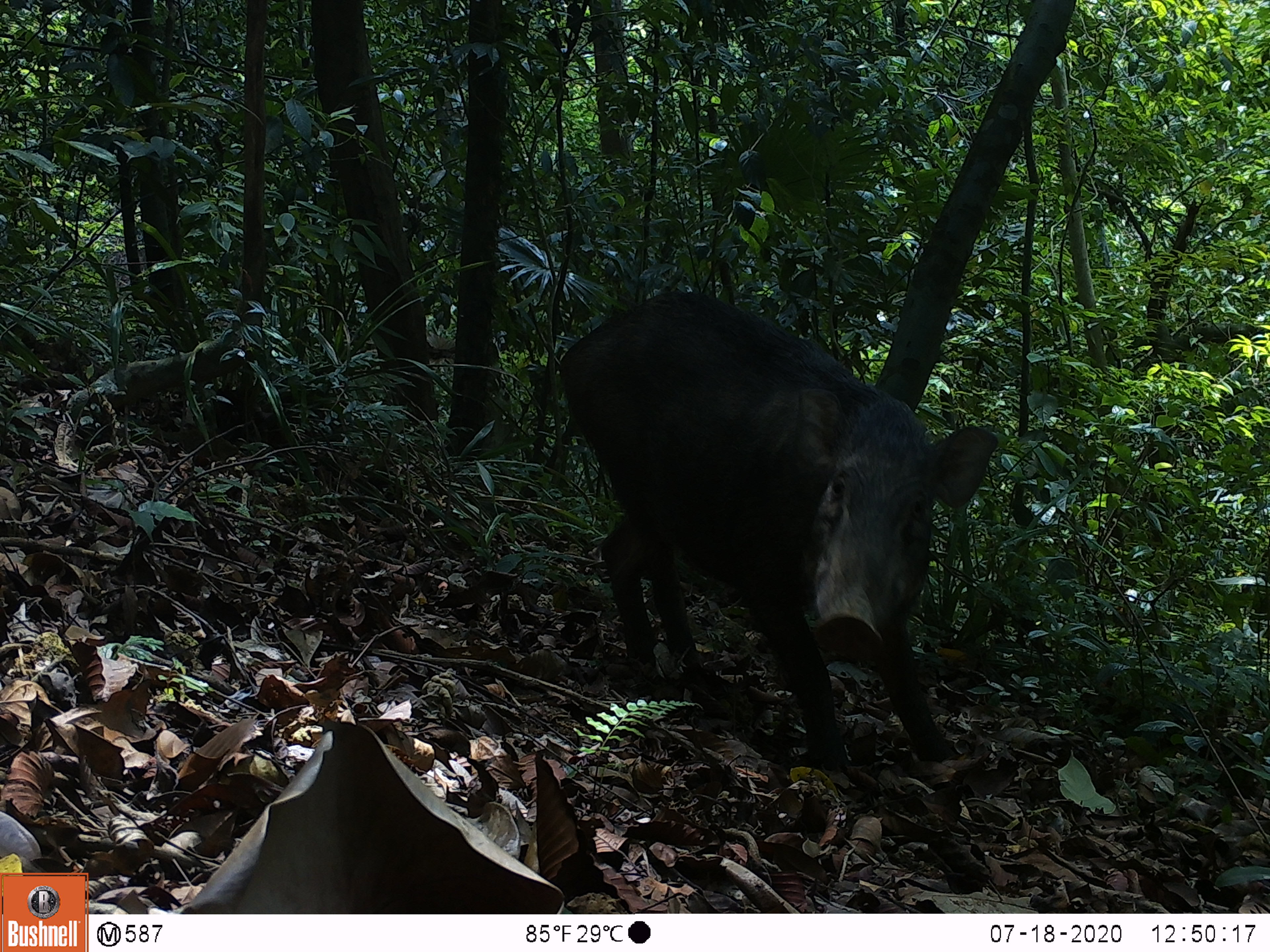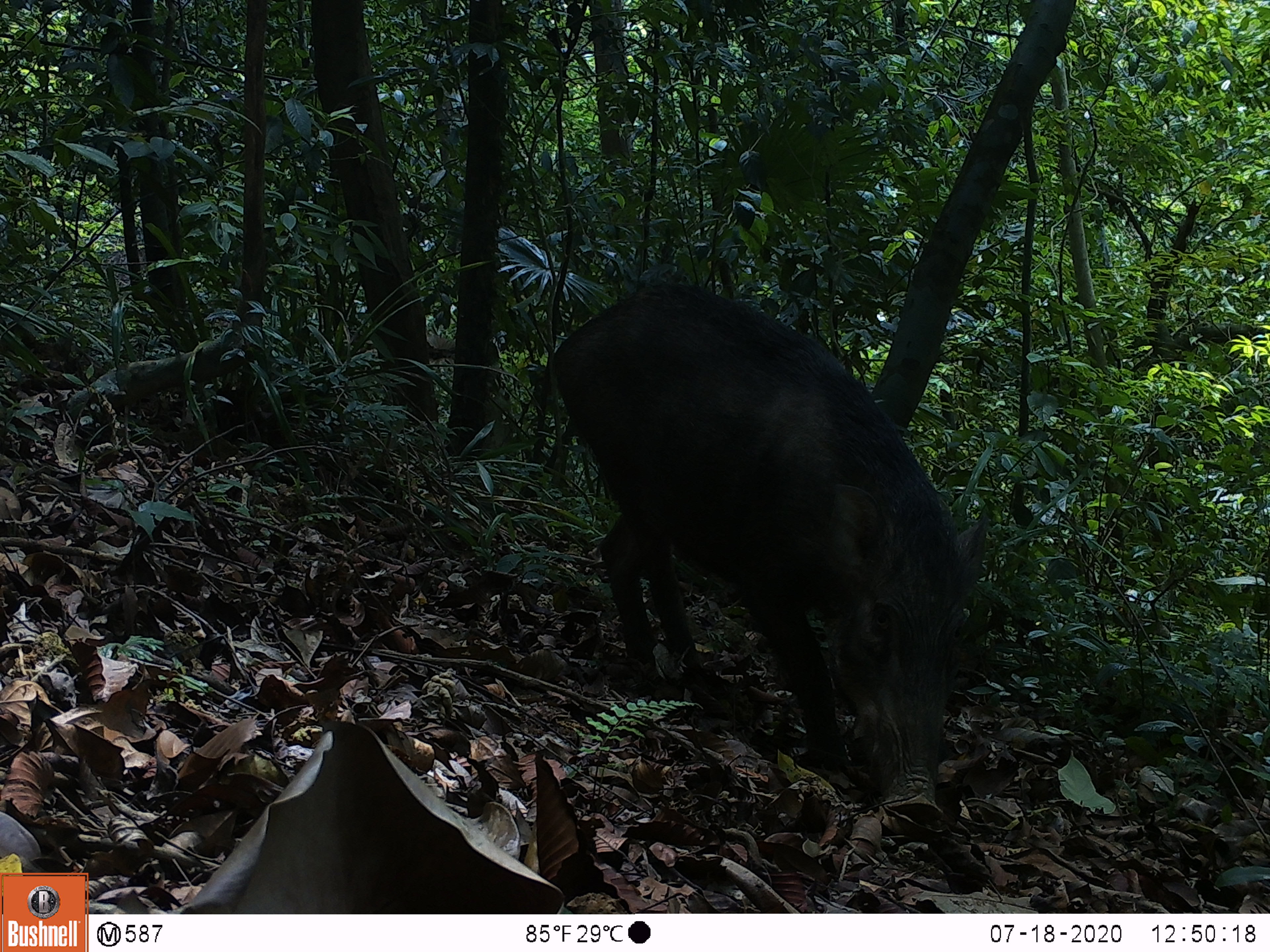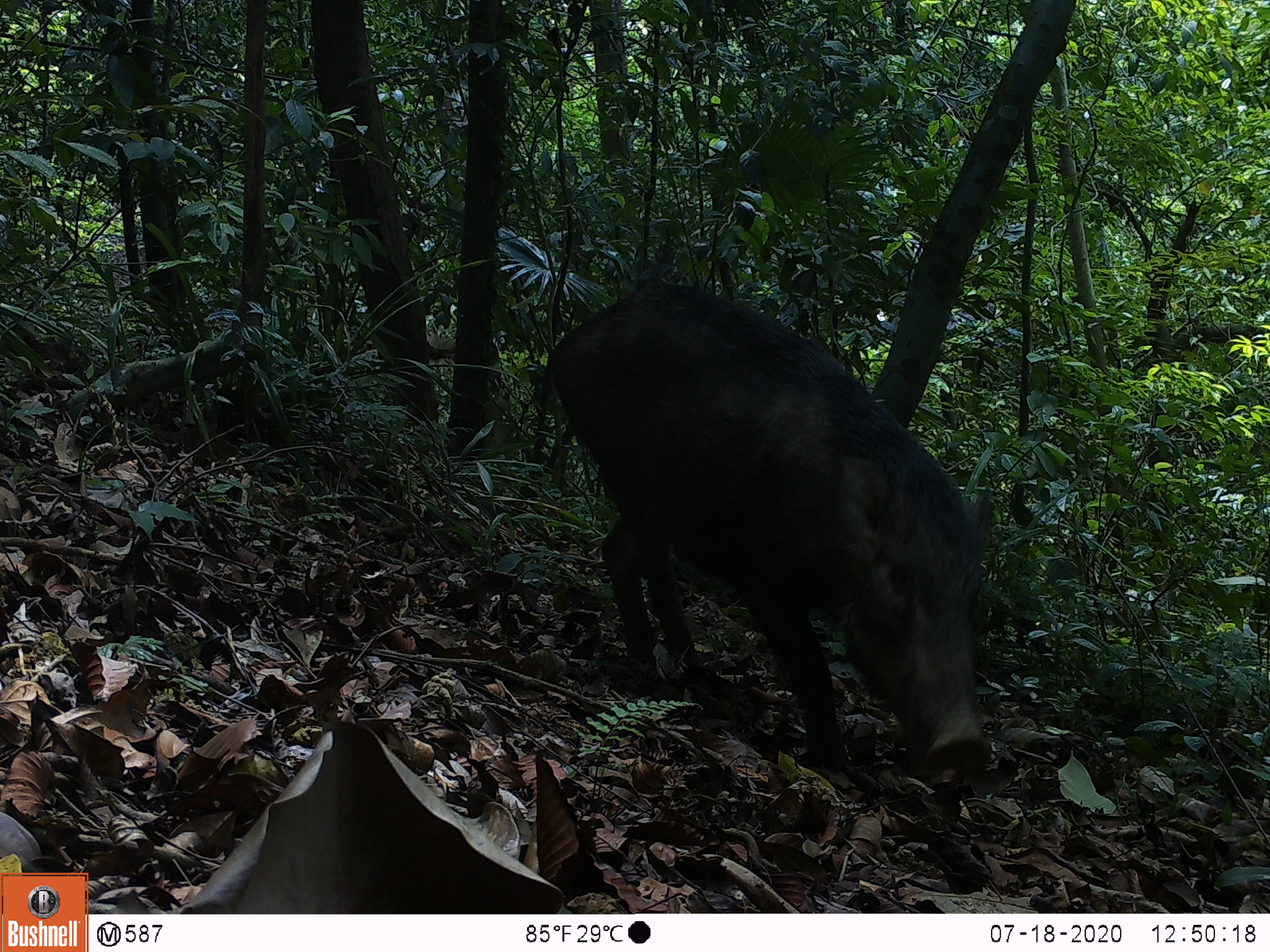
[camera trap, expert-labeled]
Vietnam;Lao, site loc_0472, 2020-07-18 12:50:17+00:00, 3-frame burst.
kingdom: Animalia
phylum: Chordata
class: Mammalia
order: Artiodactyla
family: Suidae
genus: Sus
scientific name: Sus scrofa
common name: eurasian wild pig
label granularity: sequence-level